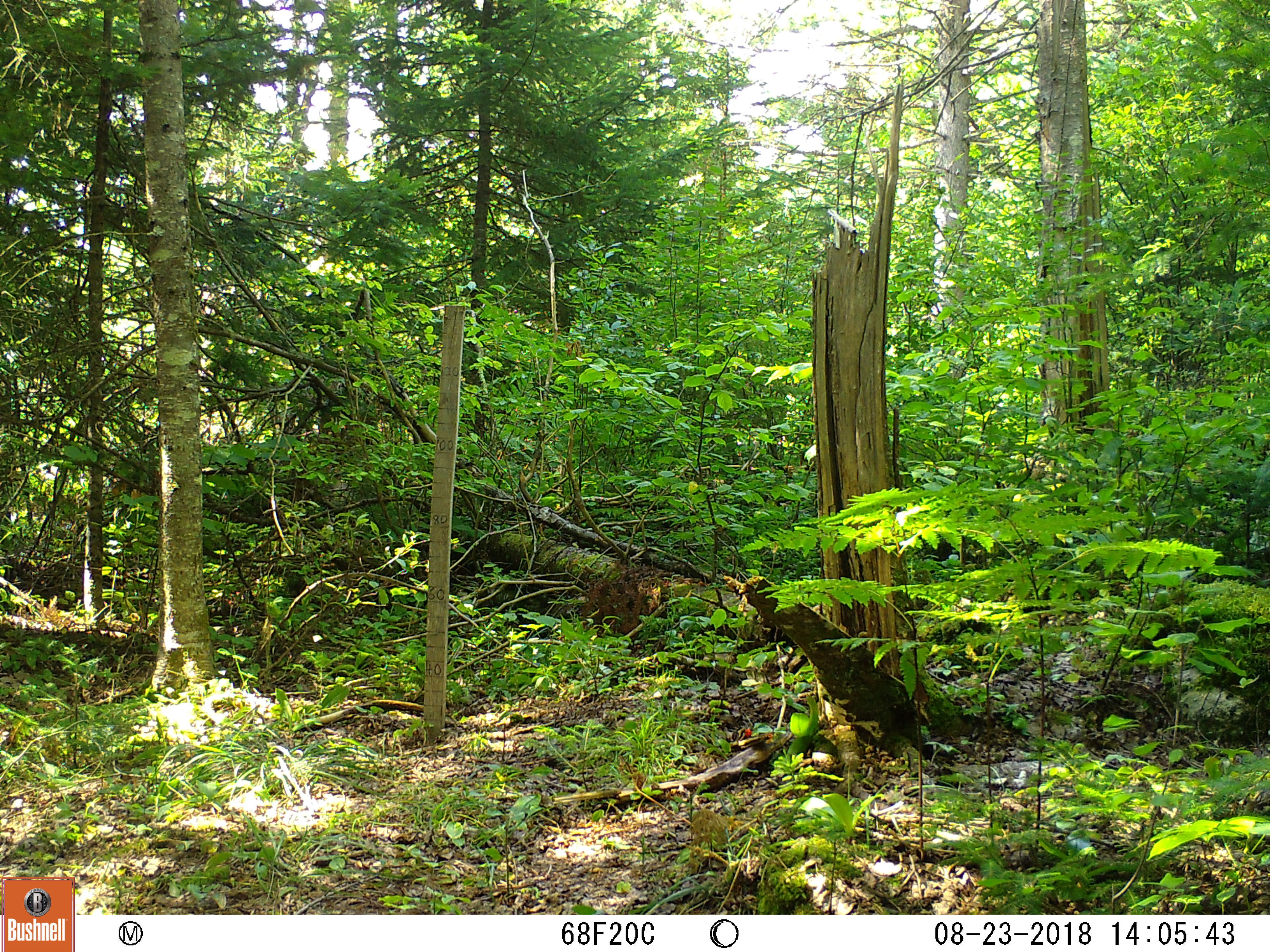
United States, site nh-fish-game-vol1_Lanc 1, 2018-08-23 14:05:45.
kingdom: Animalia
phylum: Chordata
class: Mammalia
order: Carnivora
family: Canidae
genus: Canis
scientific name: Canis latrans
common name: coyote